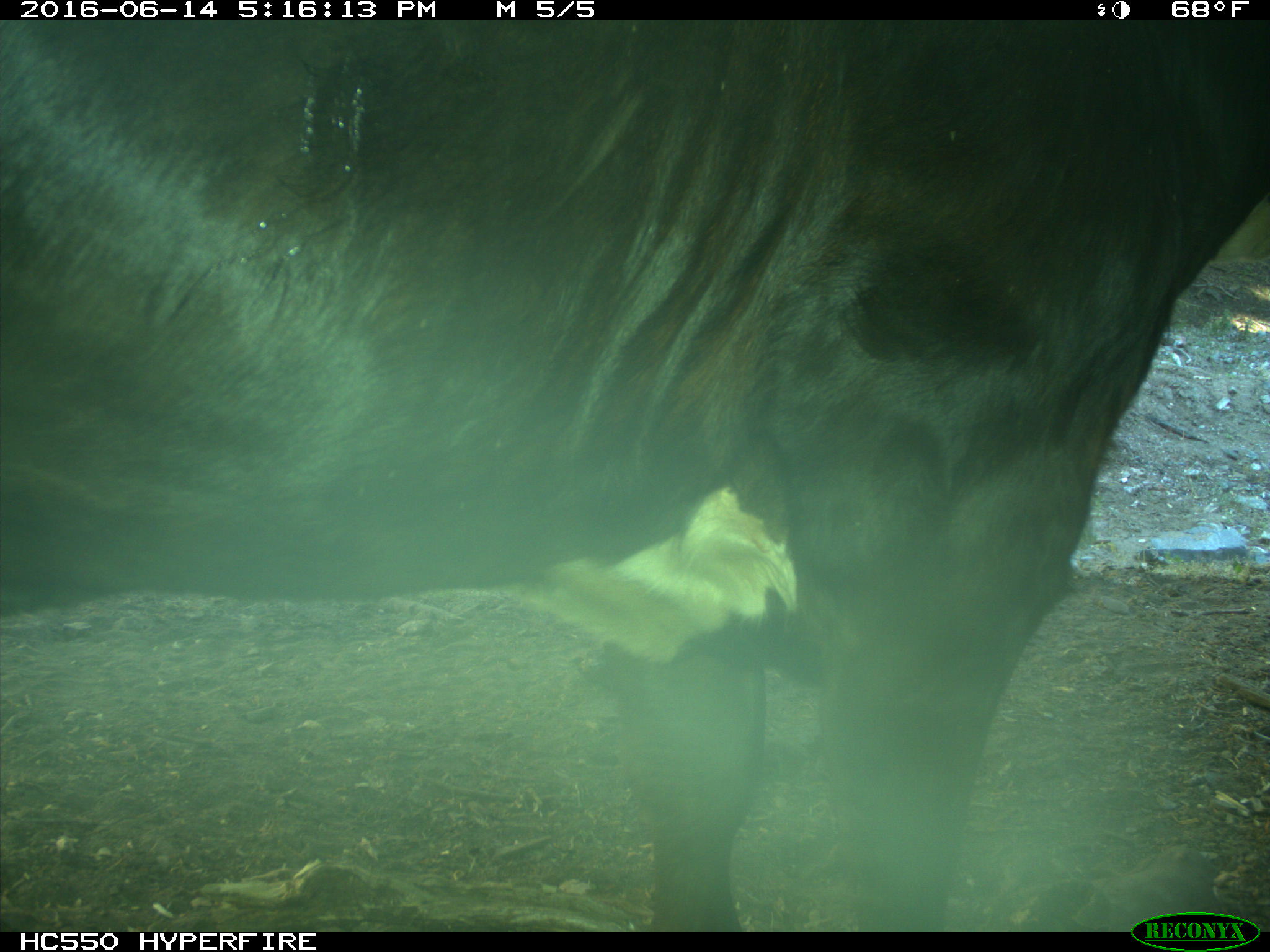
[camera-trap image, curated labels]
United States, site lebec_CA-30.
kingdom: Animalia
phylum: Chordata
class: Mammalia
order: Artiodactyla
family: Bovidae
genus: Bos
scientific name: Bos taurus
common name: domestic cow